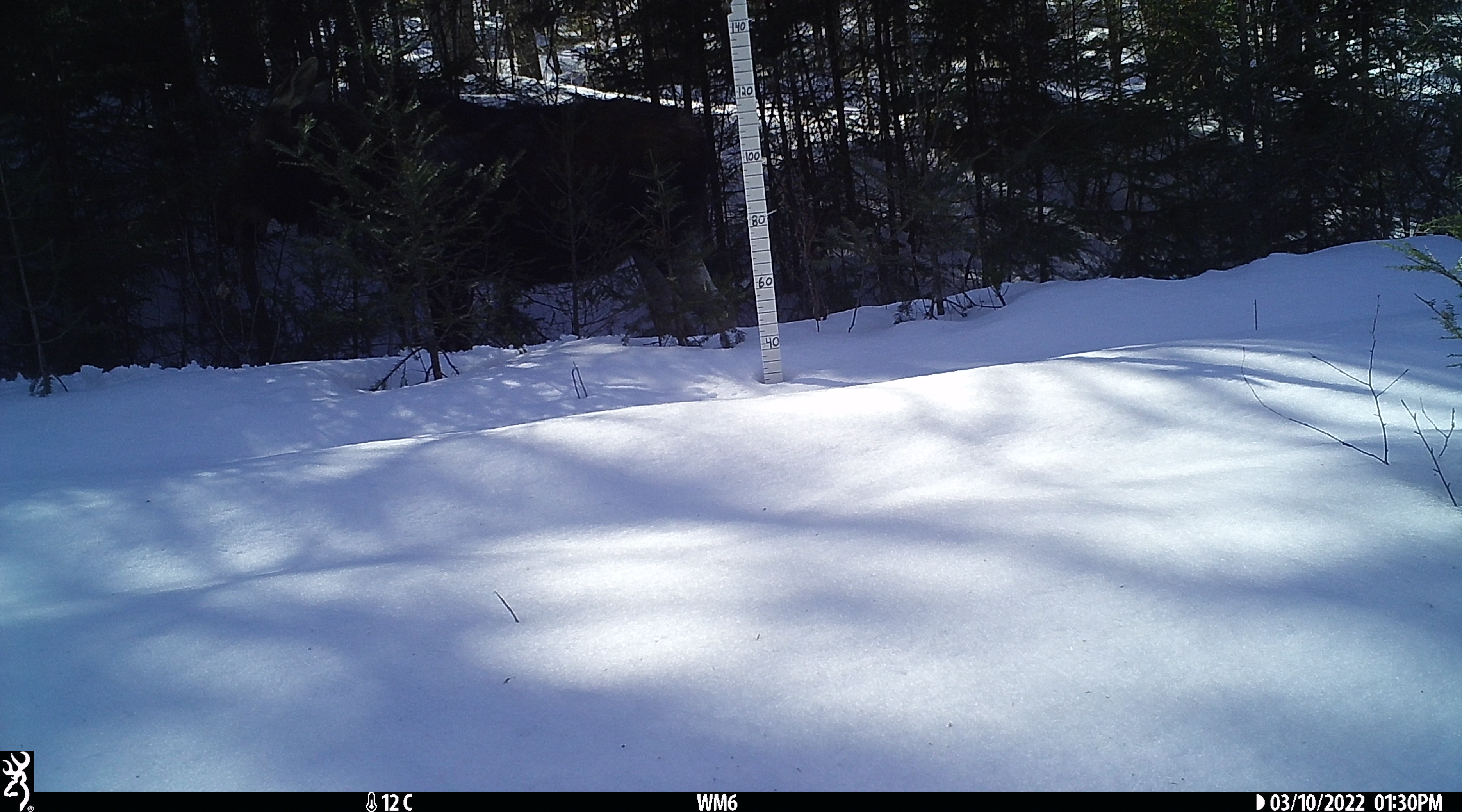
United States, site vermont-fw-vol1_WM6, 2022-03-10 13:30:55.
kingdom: Animalia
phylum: Chordata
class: Mammalia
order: Artiodactyla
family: Cervidae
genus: Alces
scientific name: Alces alces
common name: moose